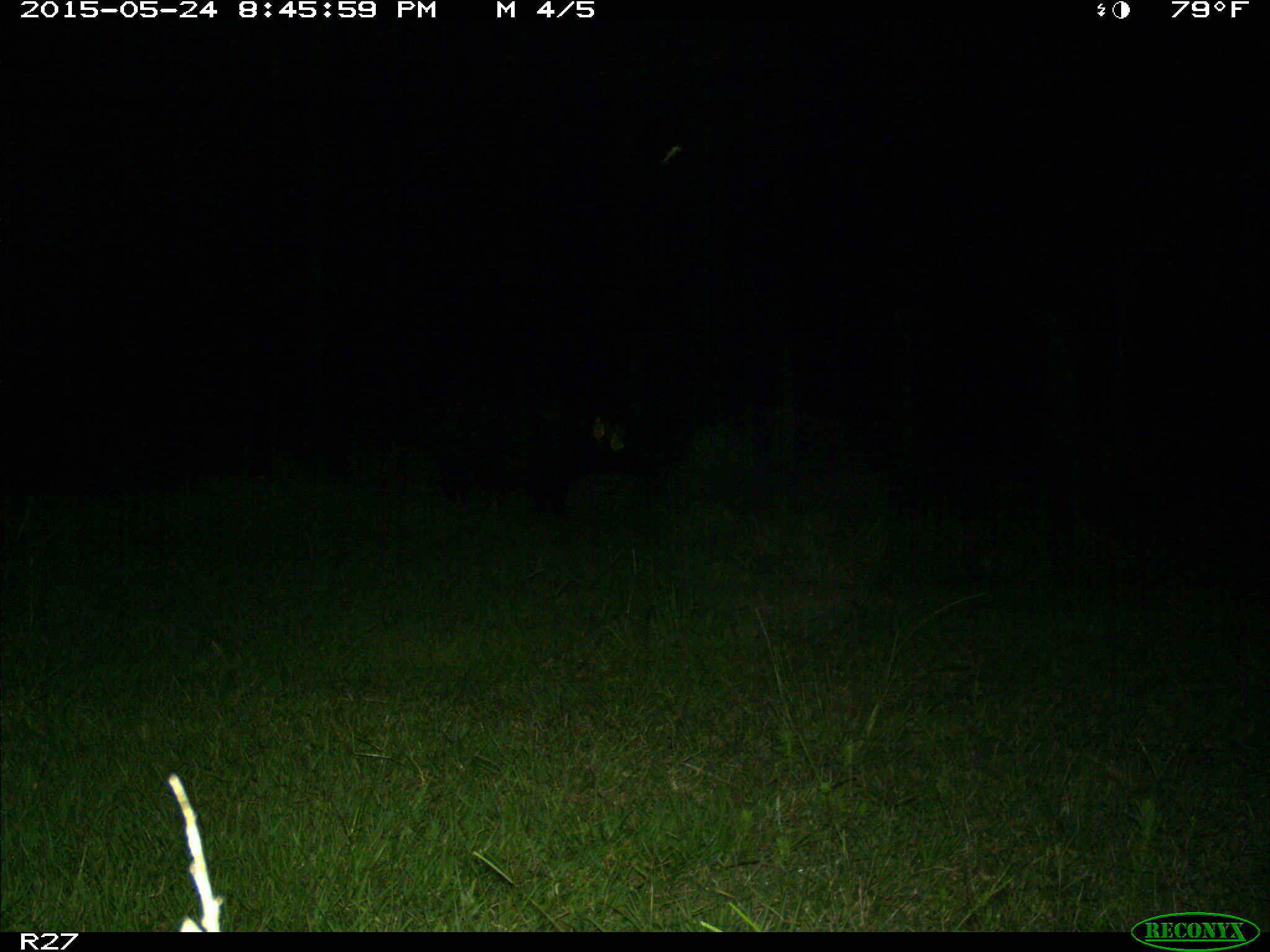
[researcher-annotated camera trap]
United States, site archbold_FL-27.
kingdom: Animalia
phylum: Chordata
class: Mammalia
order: Artiodactyla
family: Suidae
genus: Sus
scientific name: Sus scrofa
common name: wild boar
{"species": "Sus scrofa (wild boar)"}